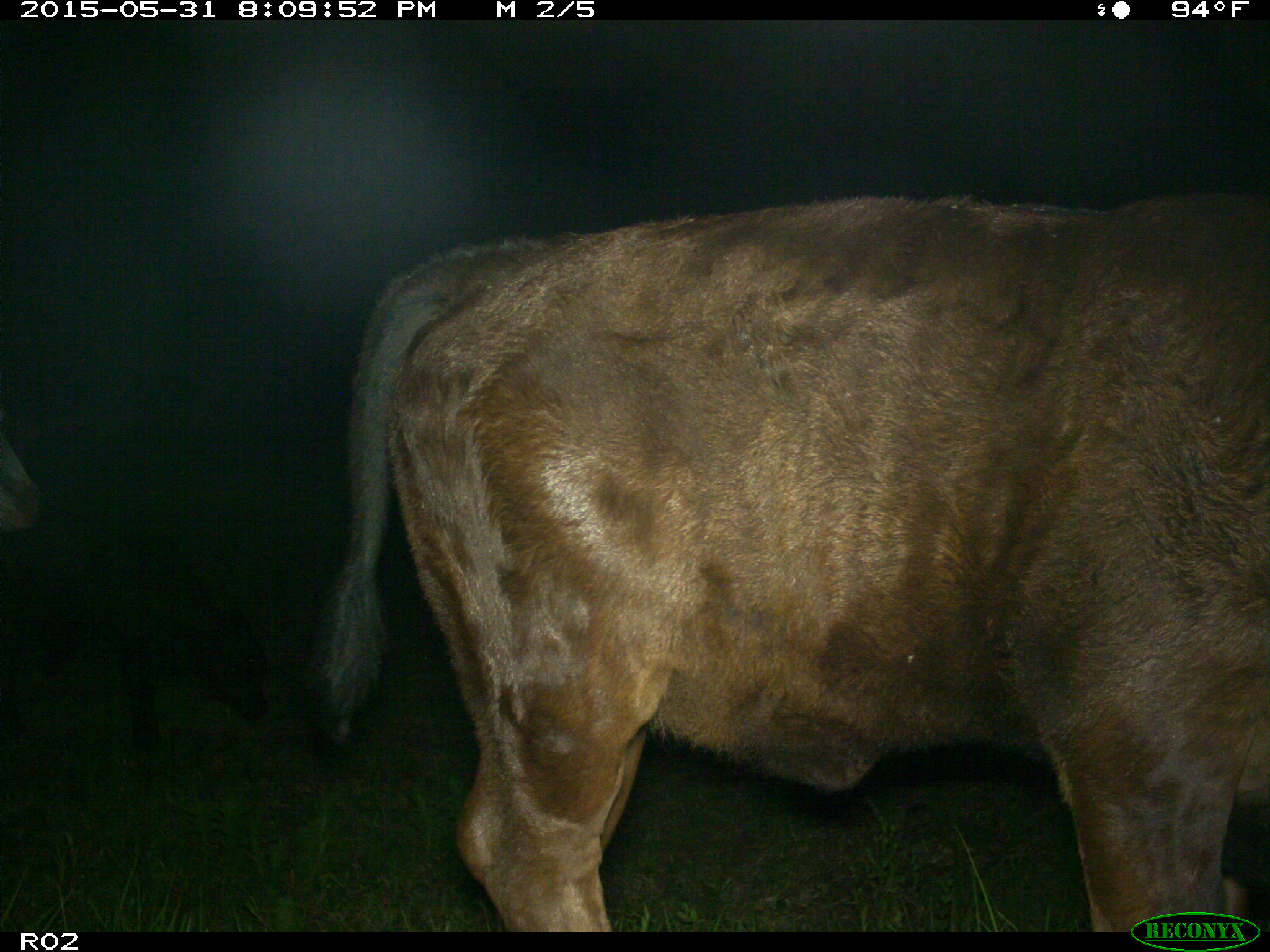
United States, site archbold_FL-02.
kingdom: Animalia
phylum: Chordata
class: Mammalia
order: Artiodactyla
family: Bovidae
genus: Bos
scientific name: Bos taurus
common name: domestic cow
Bos taurus (domestic cow).